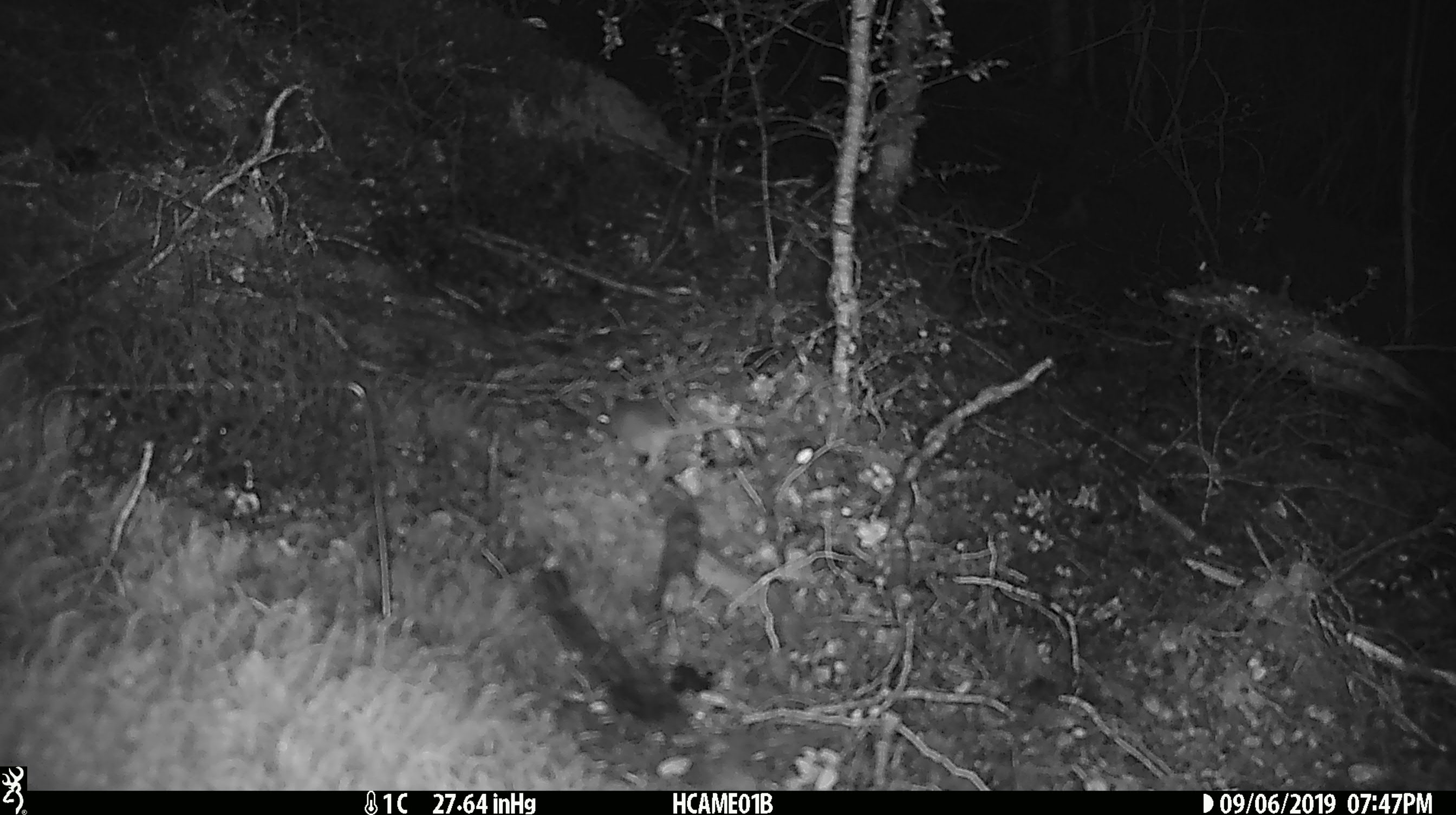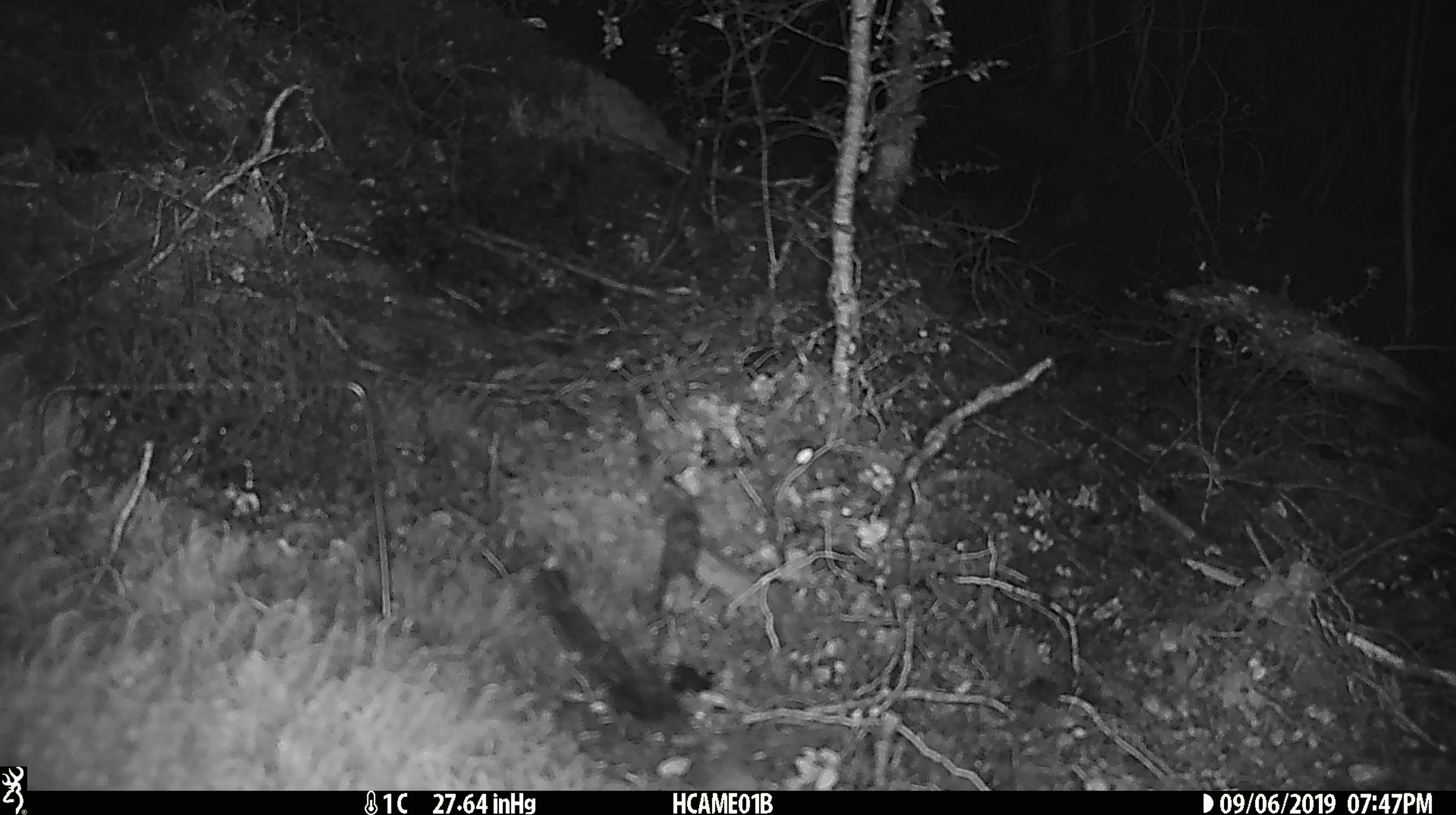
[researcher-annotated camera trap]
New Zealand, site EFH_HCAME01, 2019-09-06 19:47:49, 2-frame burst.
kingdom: Animalia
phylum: Chordata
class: Mammalia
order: Rodentia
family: Muridae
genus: Mus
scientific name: Mus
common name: mouse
Mouse (Mus).